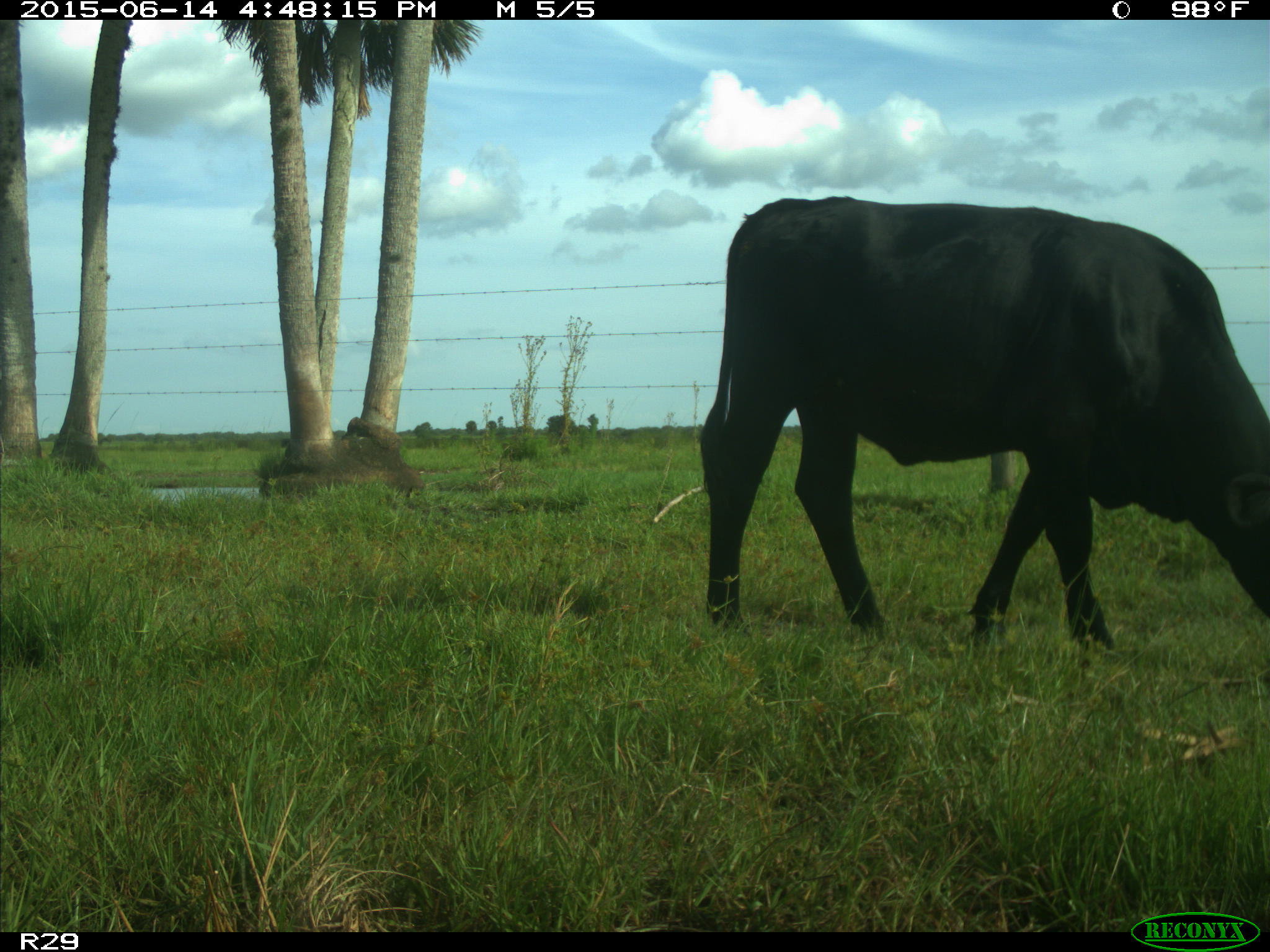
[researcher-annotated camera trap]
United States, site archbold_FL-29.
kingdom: Animalia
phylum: Chordata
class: Mammalia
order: Artiodactyla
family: Bovidae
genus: Bos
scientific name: Bos taurus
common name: domestic cow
Bos taurus (domestic cow).